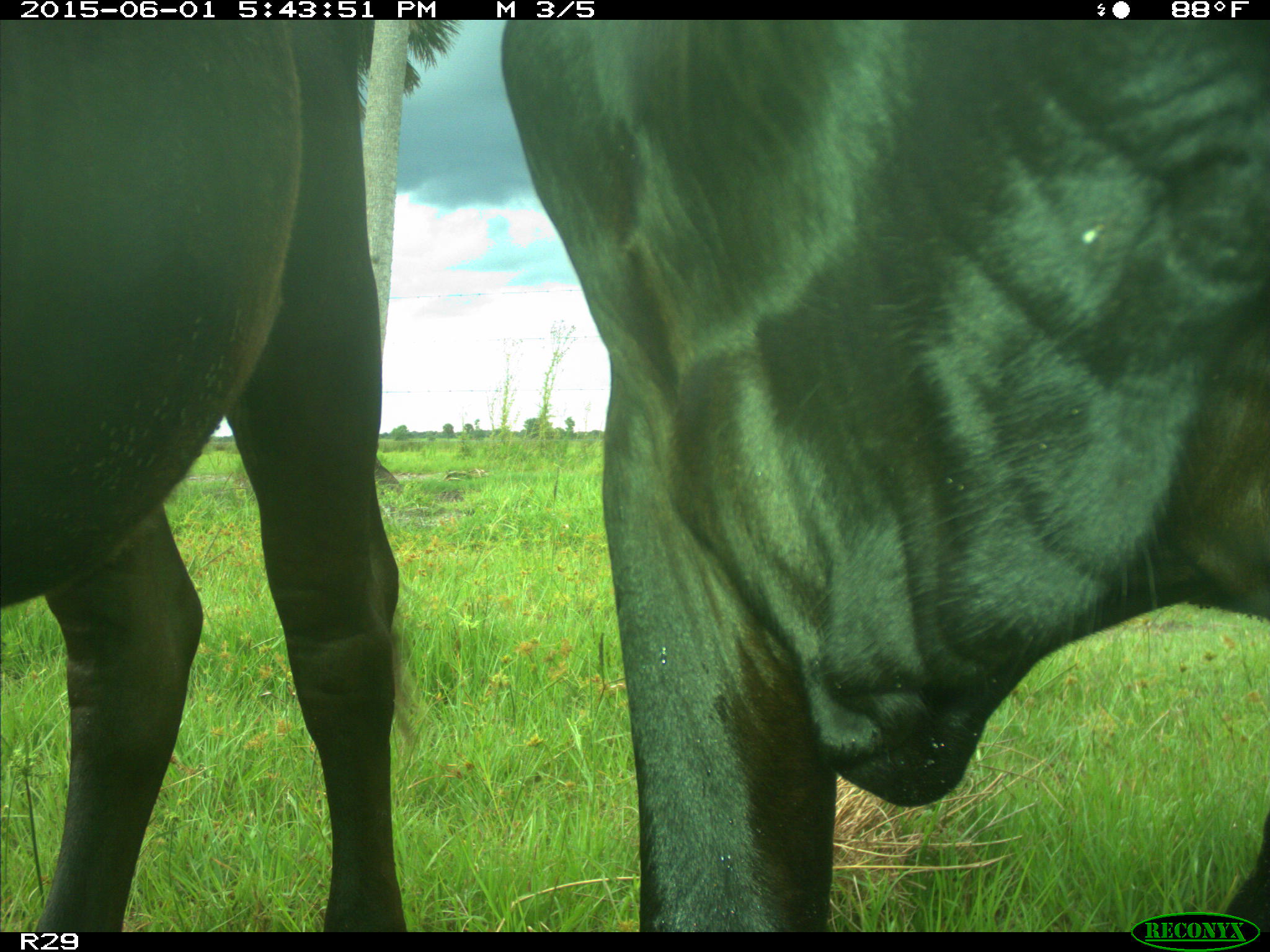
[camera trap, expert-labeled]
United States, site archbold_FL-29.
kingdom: Animalia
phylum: Chordata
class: Mammalia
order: Artiodactyla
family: Bovidae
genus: Bos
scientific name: Bos taurus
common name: domestic cow